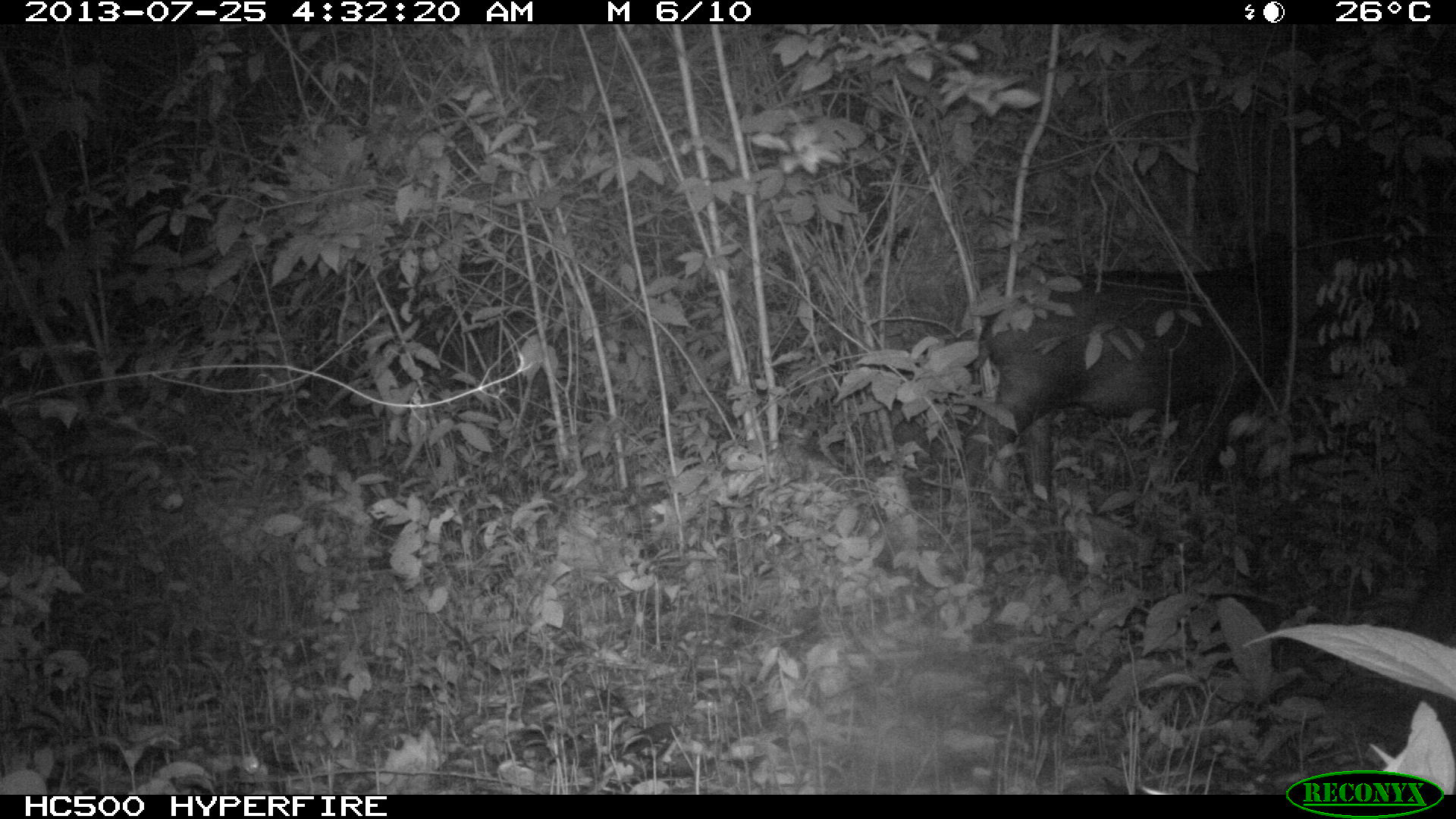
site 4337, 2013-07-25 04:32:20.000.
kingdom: Animalia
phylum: Chordata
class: Mammalia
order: Perissodactyla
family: Tapiridae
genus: Tapirus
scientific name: Tapirus bairdii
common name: baird's tapir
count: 2